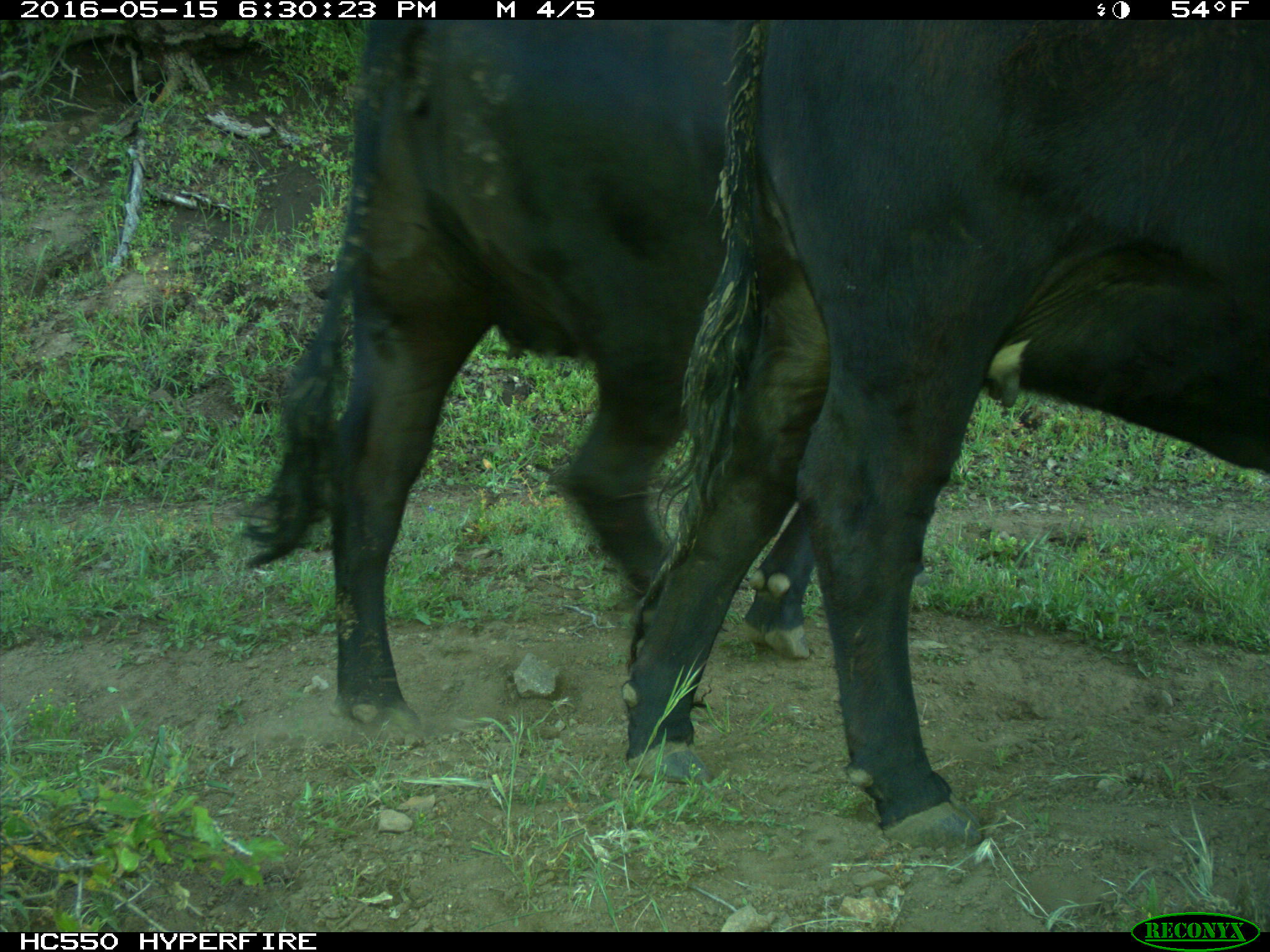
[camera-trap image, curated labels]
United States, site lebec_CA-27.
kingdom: Animalia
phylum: Chordata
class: Mammalia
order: Artiodactyla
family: Bovidae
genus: Bos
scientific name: Bos taurus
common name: domestic cow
Bos taurus (domestic cow).